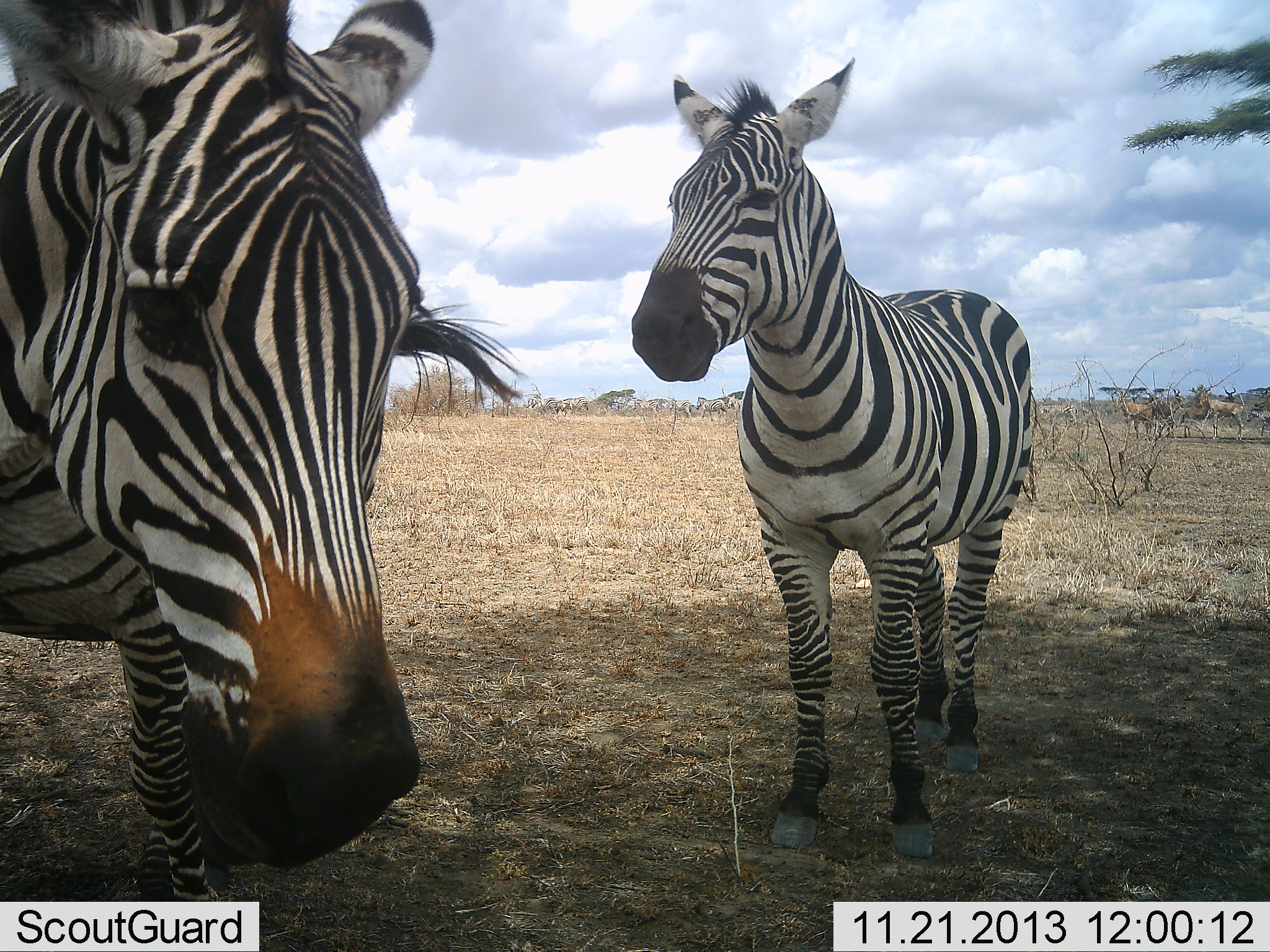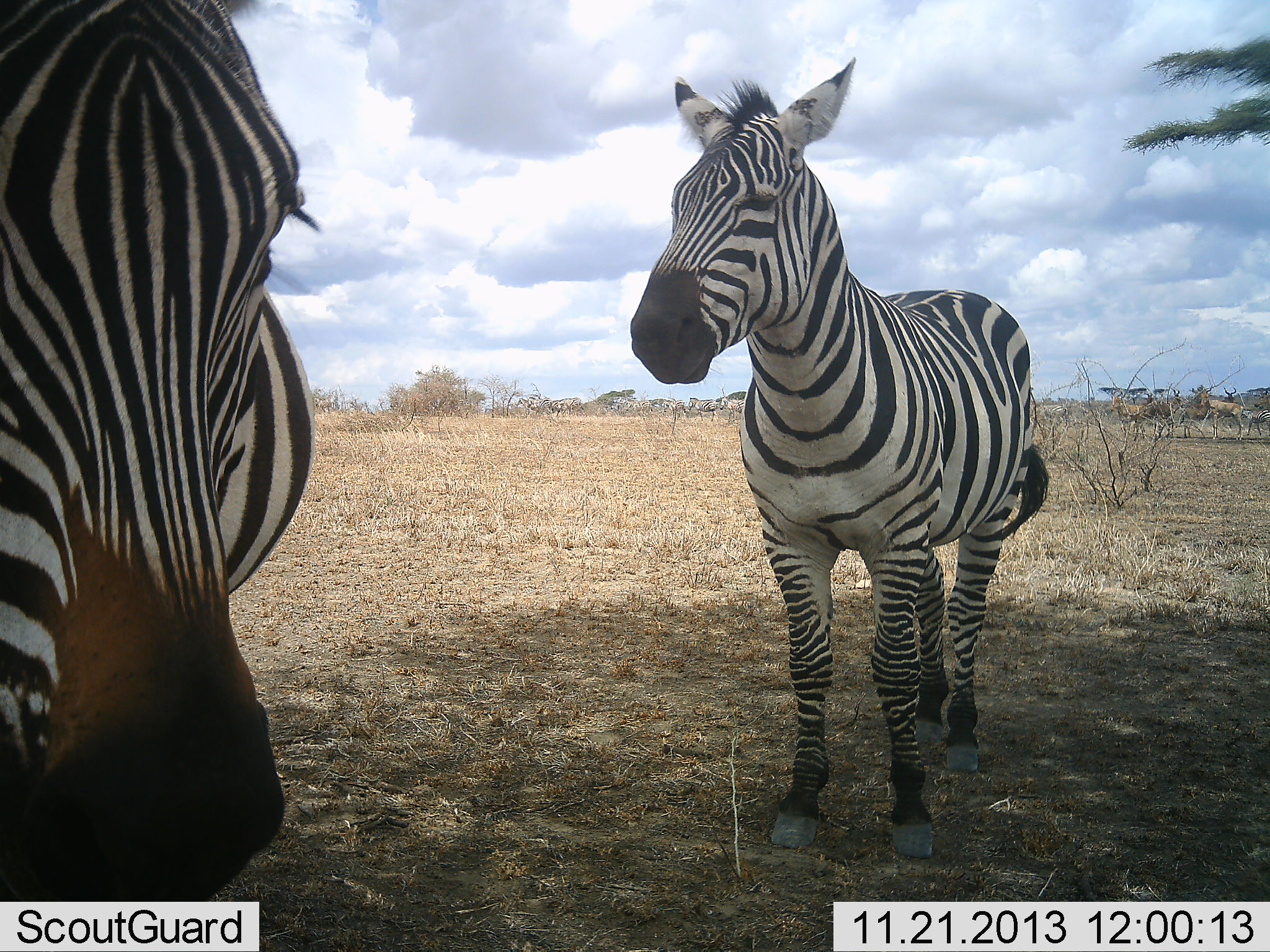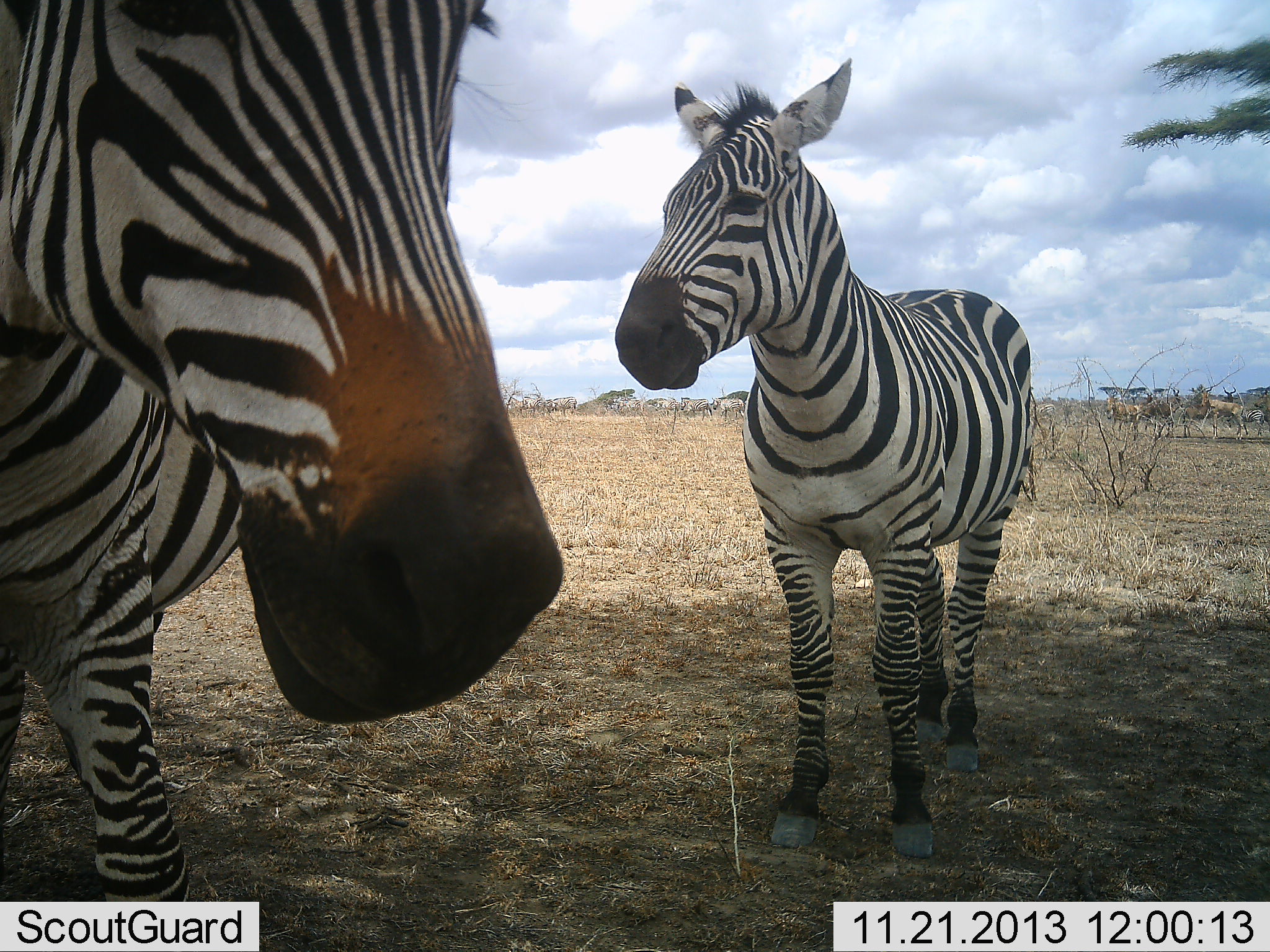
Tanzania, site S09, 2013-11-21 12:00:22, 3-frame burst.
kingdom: Animalia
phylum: Chordata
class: Mammalia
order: Perissodactyla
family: Equidae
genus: Equus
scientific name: Equus quagga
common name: plains zebra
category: zebra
Zebra (plains zebra) (Equus quagga), count 2. Behavior (volunteer vote fractions): standing 100%, resting 0%, moving 6%, interacting 6%. Young present (vote fraction): 0%. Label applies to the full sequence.